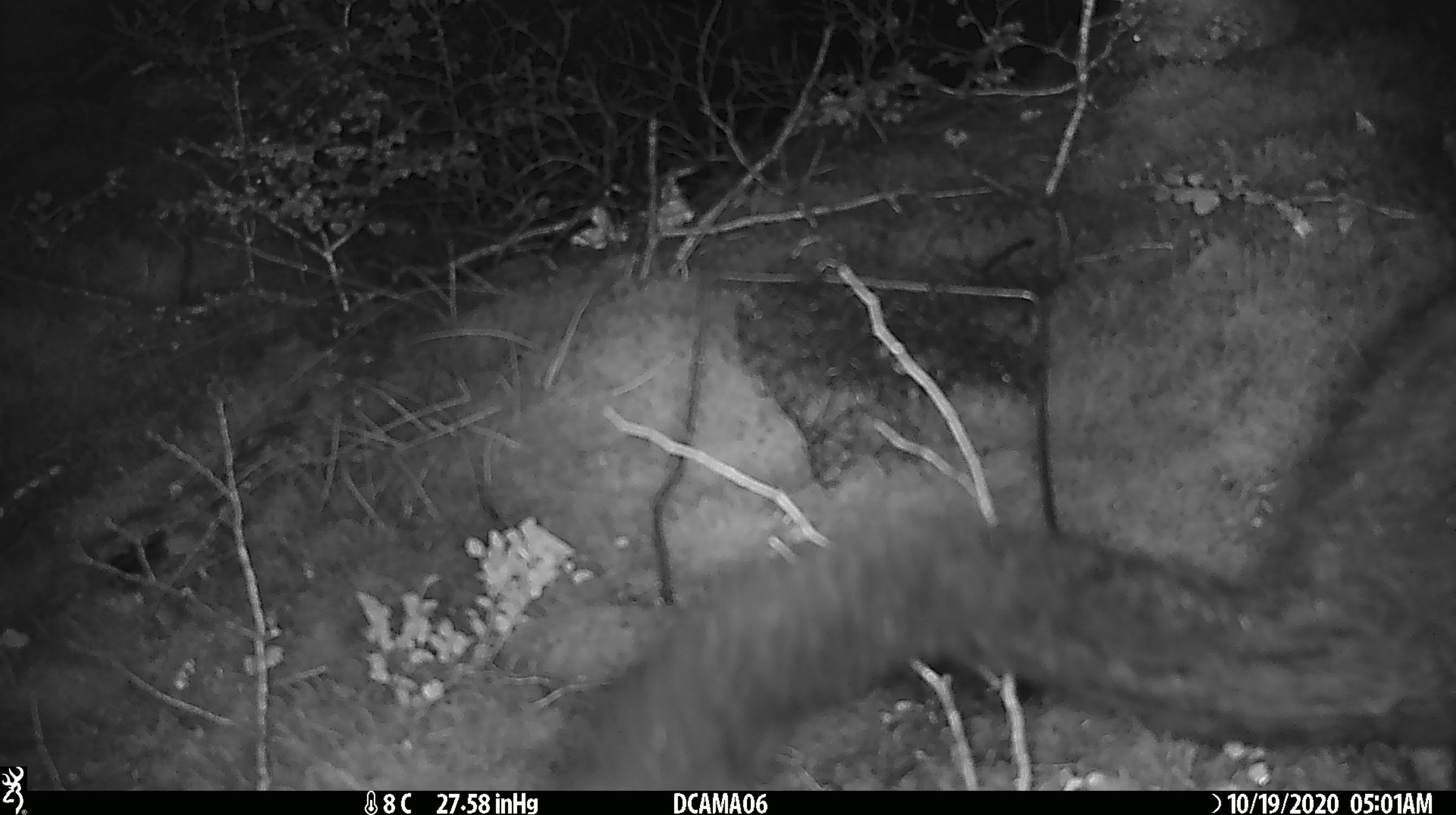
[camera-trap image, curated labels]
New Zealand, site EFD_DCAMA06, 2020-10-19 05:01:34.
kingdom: Animalia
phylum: Chordata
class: Mammalia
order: Diprotodontia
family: Phalangeridae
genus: Trichosurus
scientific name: Trichosurus vulpecula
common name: common brushtail possum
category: possum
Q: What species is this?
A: Possum (common brushtail possum) (Trichosurus vulpecula).